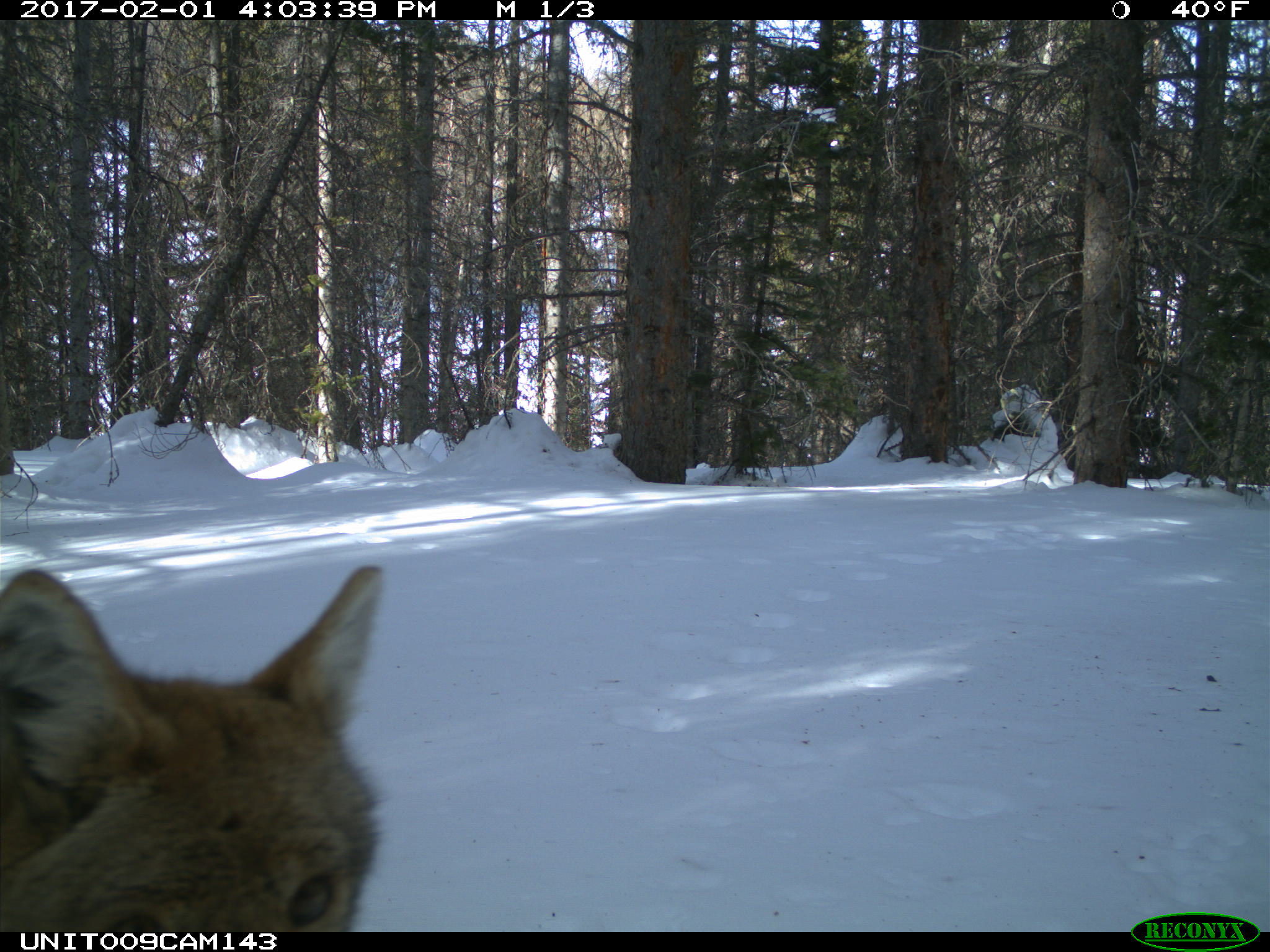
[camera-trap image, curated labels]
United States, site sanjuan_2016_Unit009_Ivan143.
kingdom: Animalia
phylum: Chordata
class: Mammalia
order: Carnivora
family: Canidae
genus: Canis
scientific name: Canis latrans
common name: coyote